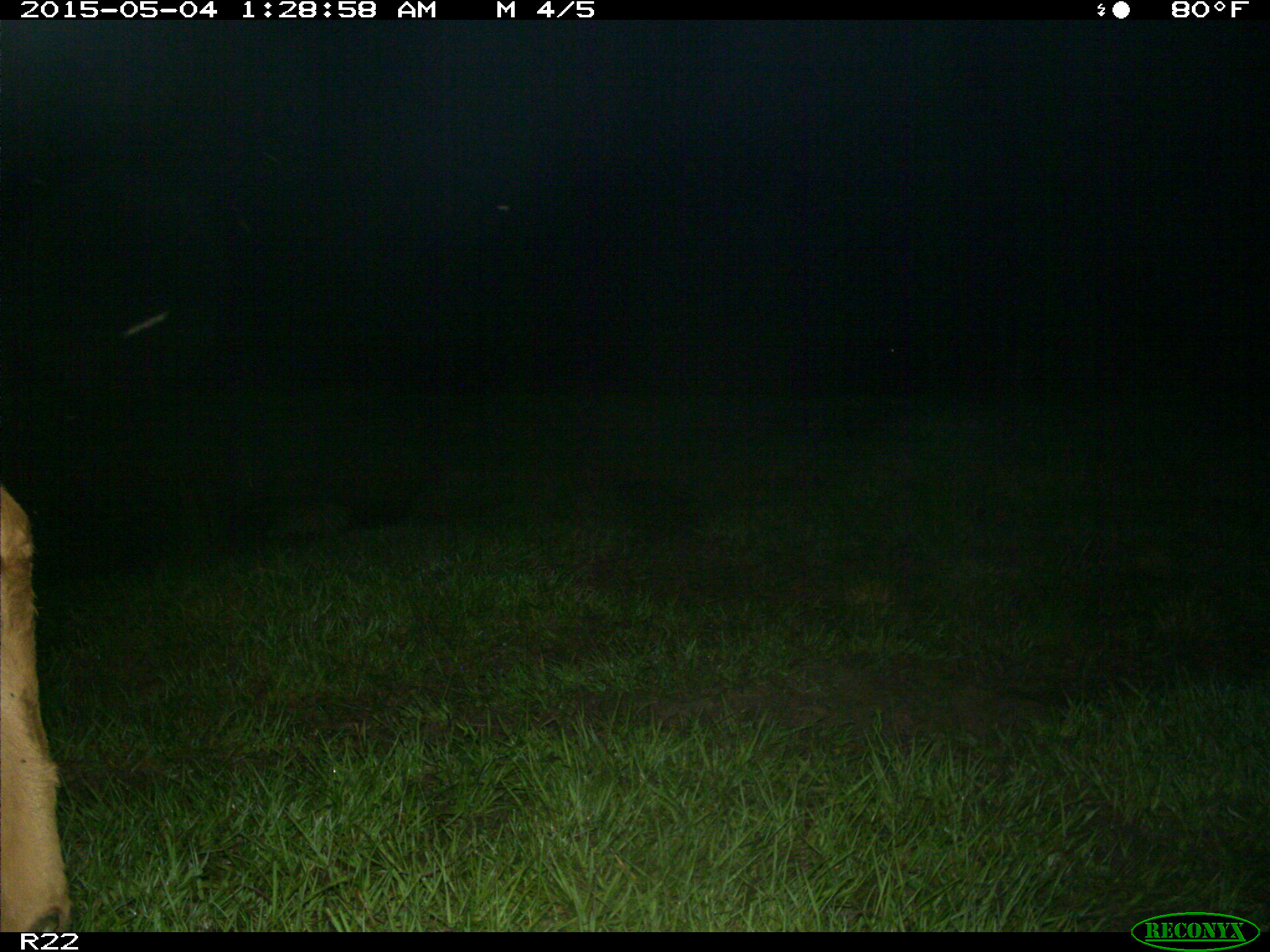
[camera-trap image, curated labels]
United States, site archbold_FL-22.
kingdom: Animalia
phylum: Chordata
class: Mammalia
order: Artiodactyla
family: Bovidae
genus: Bos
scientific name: Bos taurus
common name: domestic cow